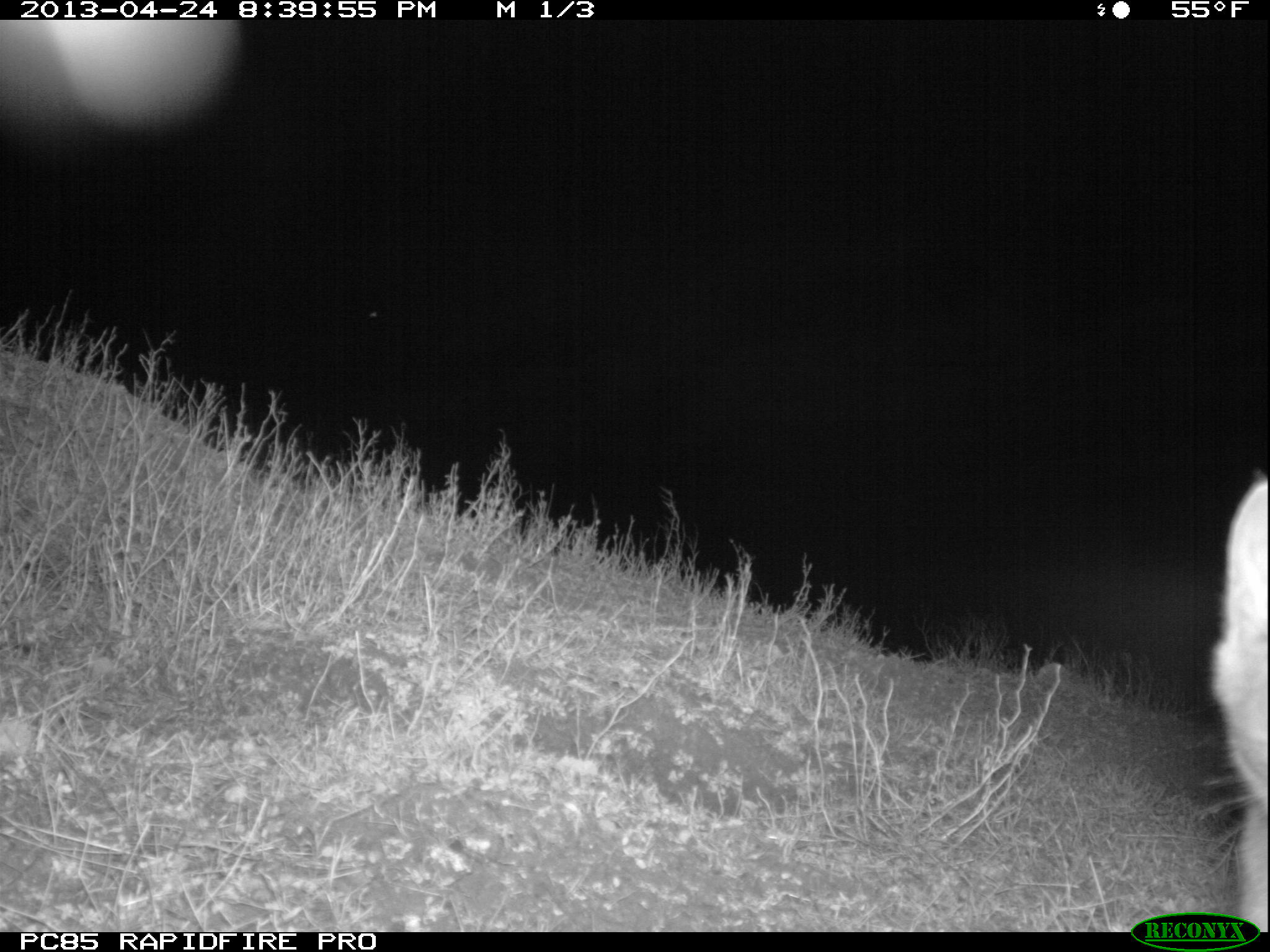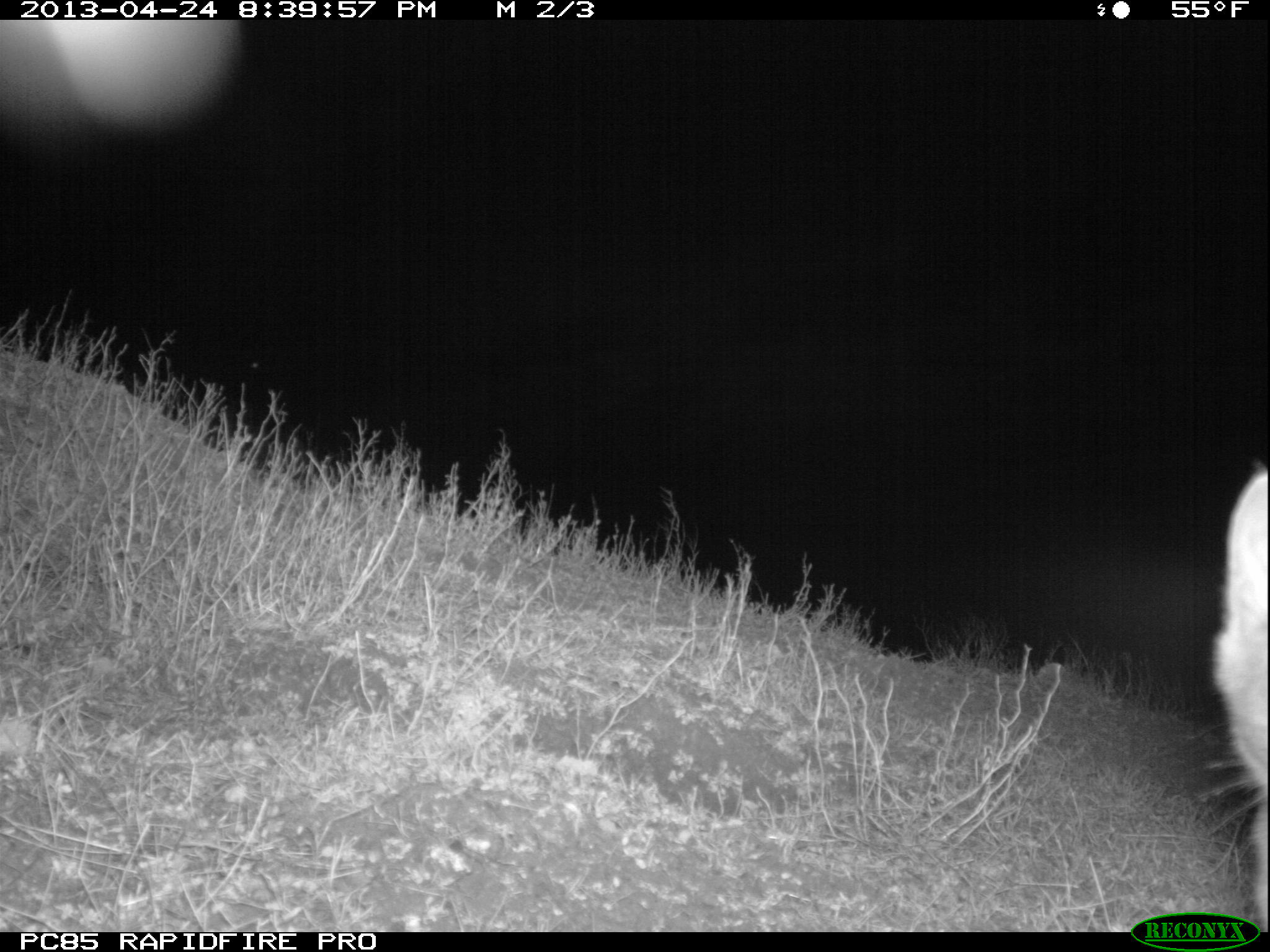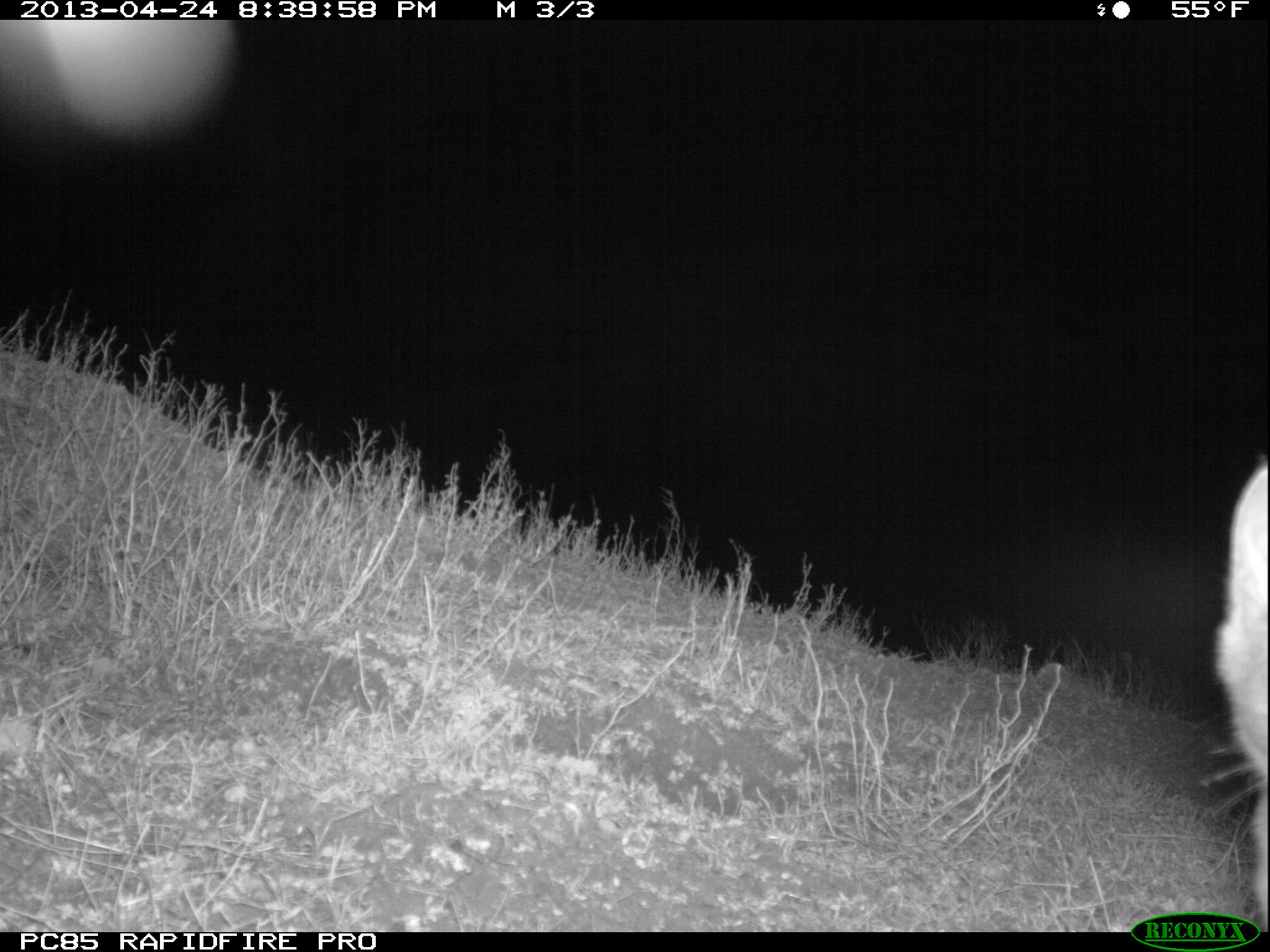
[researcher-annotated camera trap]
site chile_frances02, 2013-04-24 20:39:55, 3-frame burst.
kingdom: Animalia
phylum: Chordata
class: Mammalia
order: Carnivora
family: Felidae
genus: Felis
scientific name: Felis catus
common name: cat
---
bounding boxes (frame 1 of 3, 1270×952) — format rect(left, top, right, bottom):
cat: rect(1207, 480, 1270, 926)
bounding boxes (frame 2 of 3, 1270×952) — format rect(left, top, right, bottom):
cat: rect(1205, 457, 1270, 926)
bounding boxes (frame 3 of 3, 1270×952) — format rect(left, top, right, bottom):
cat: rect(1209, 444, 1269, 929)